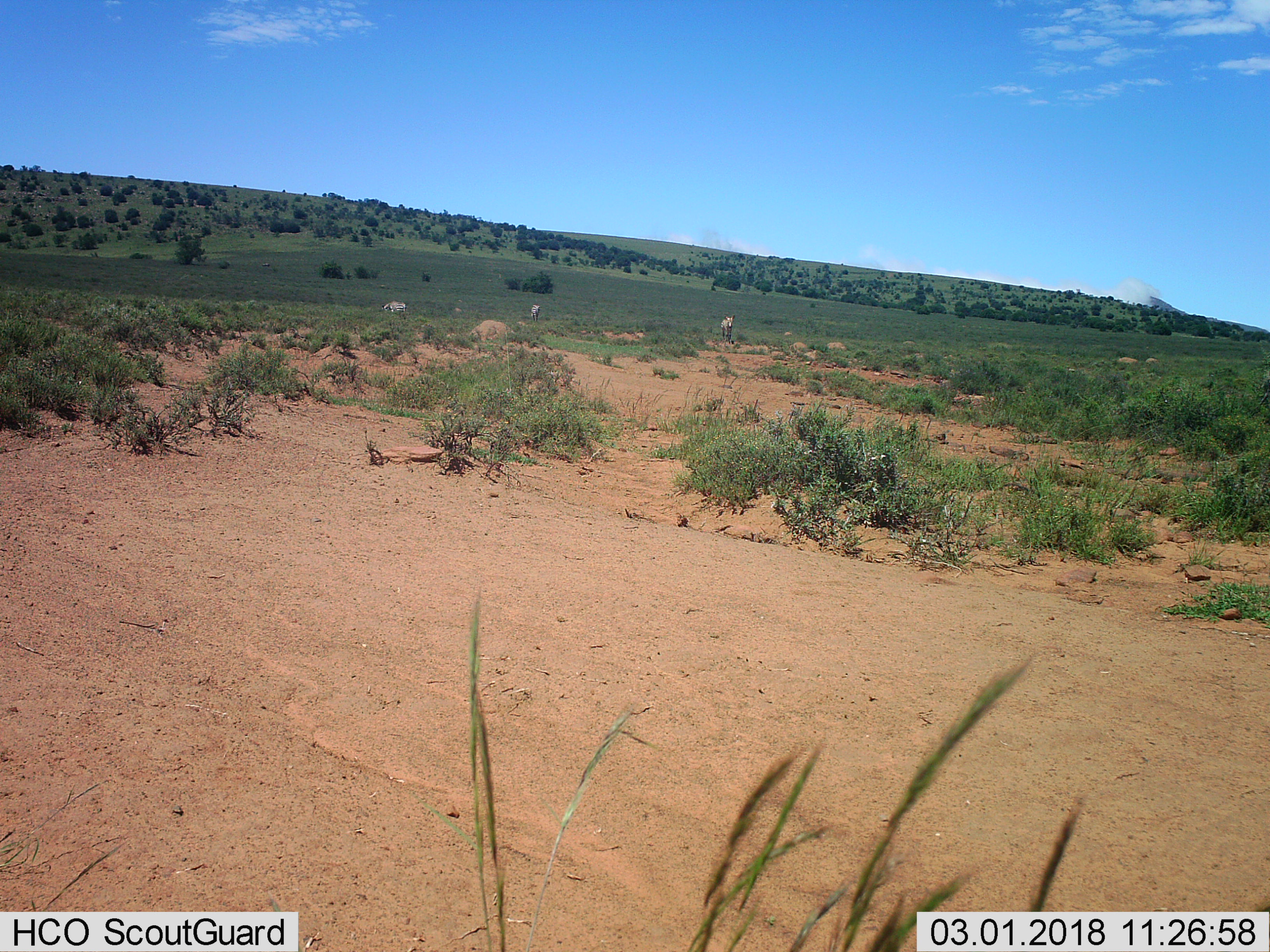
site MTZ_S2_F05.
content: unidentified animal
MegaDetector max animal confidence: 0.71